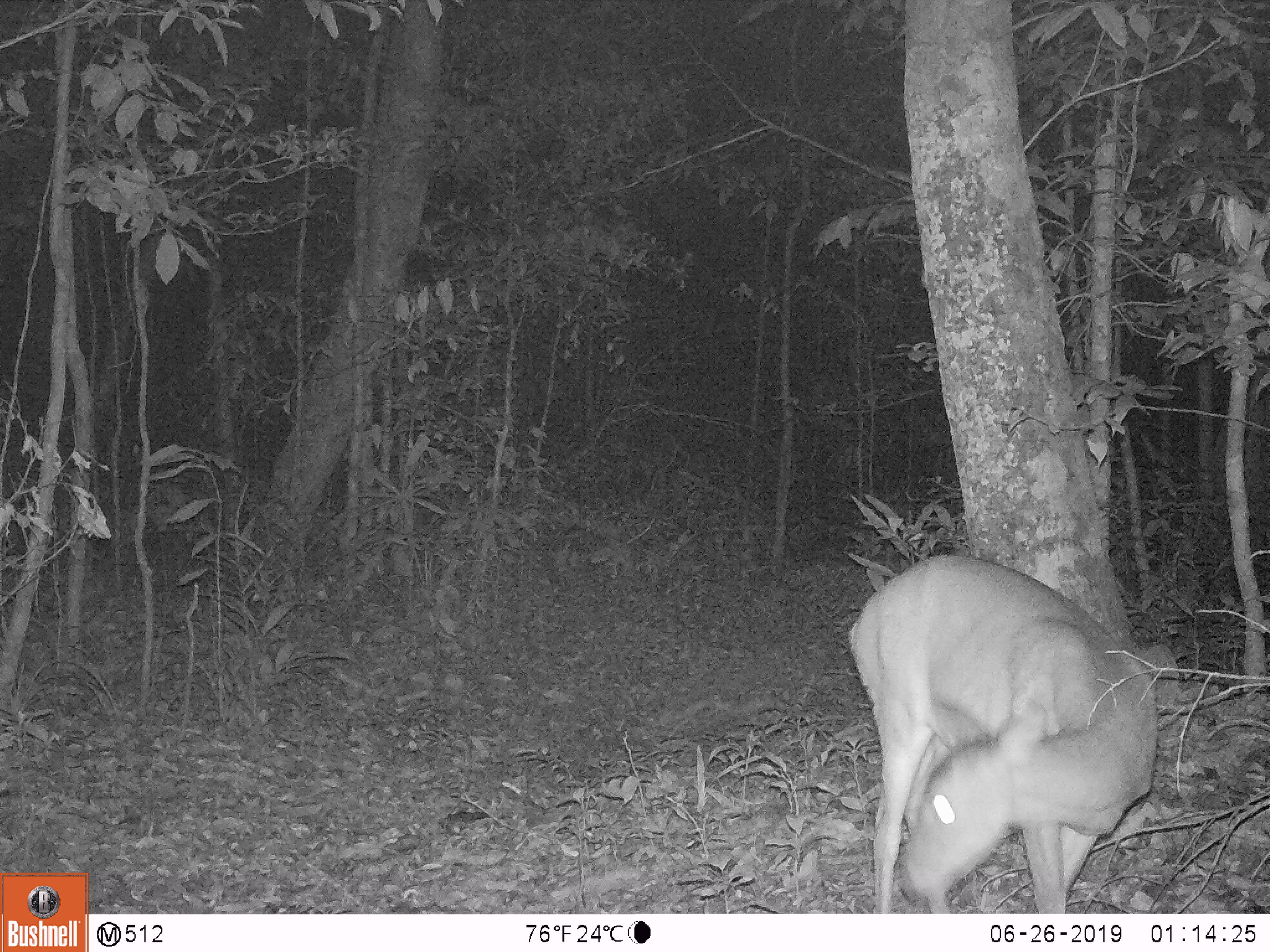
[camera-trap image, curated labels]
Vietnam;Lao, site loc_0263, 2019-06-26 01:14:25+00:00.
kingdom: Animalia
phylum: Chordata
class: Mammalia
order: Artiodactyla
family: Cervidae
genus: Muntiacus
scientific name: Muntiacus vuquangensis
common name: large-antlered muntjac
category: large antlered muntjac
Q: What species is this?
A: Large antlered muntjac (large-antlered muntjac) (Muntiacus vuquangensis).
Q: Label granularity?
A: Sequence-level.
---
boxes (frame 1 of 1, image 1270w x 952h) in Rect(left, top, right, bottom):
large antlered muntjac: Rect(849, 555, 1156, 912)